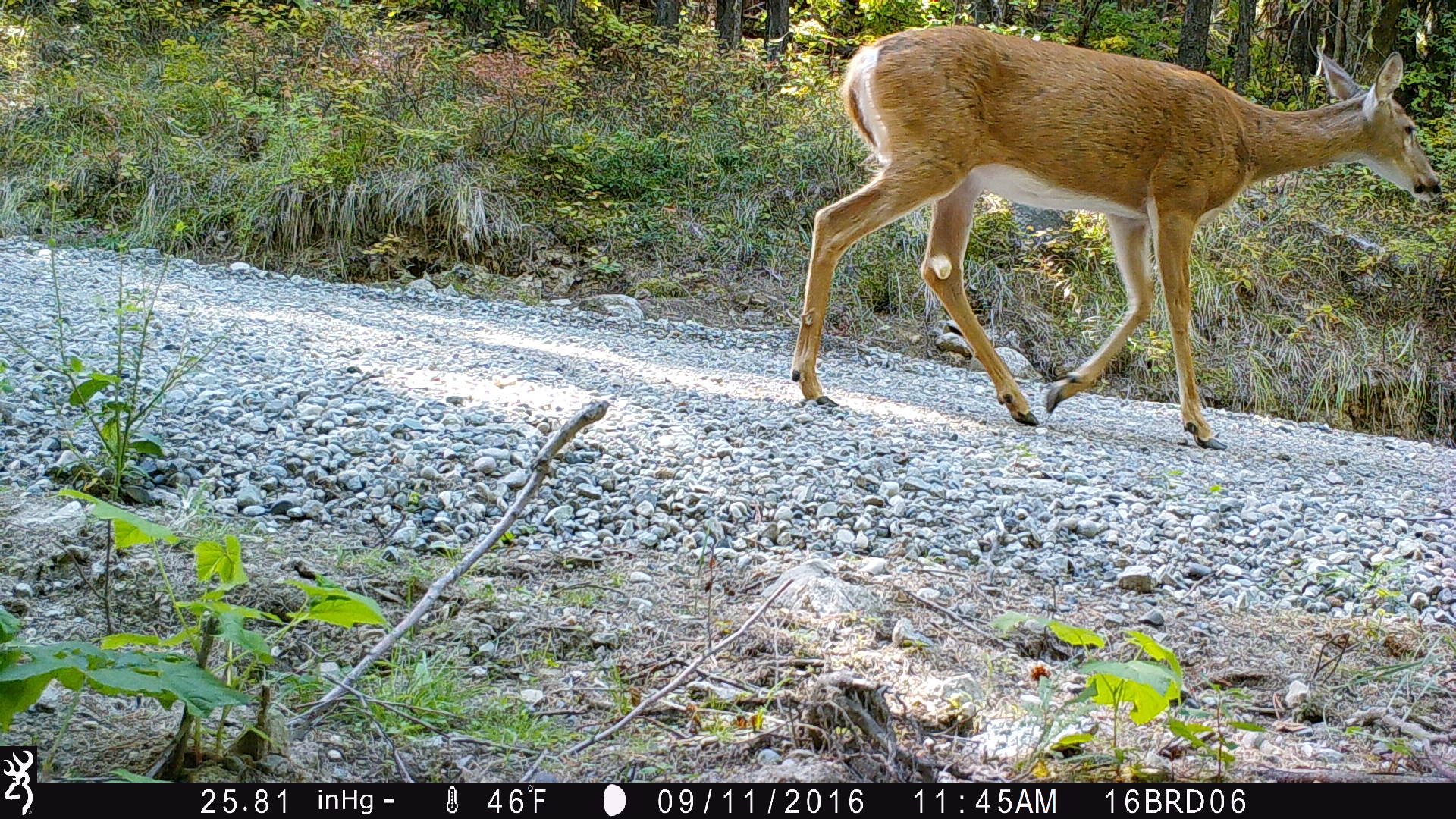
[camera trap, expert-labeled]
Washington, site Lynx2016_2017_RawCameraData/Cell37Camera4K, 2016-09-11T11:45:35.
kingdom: Animalia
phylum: Chordata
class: Mammalia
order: Artiodactyla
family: Cervidae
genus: Odocoileus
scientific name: Odocoileus virginianus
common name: white-tailed deer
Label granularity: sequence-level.